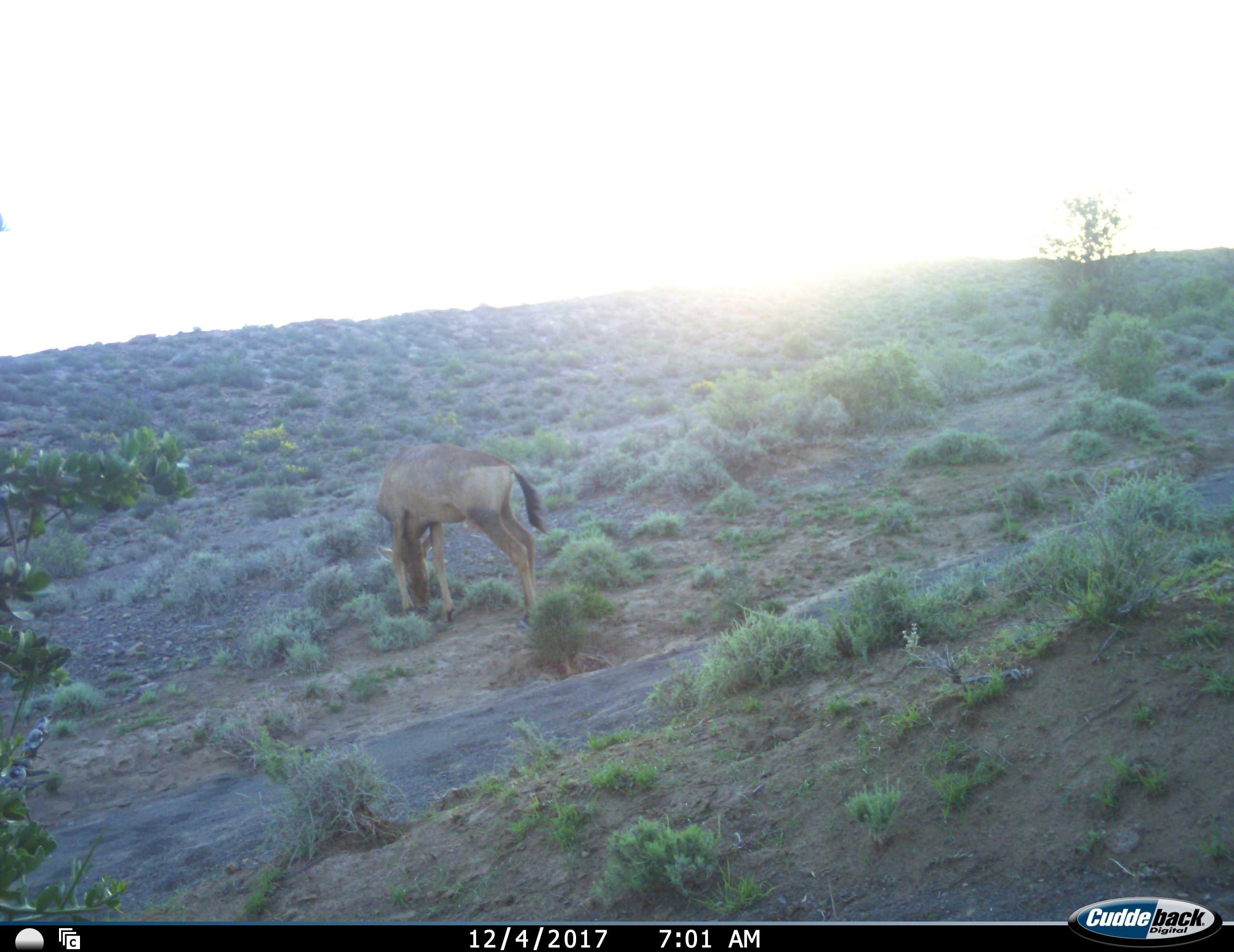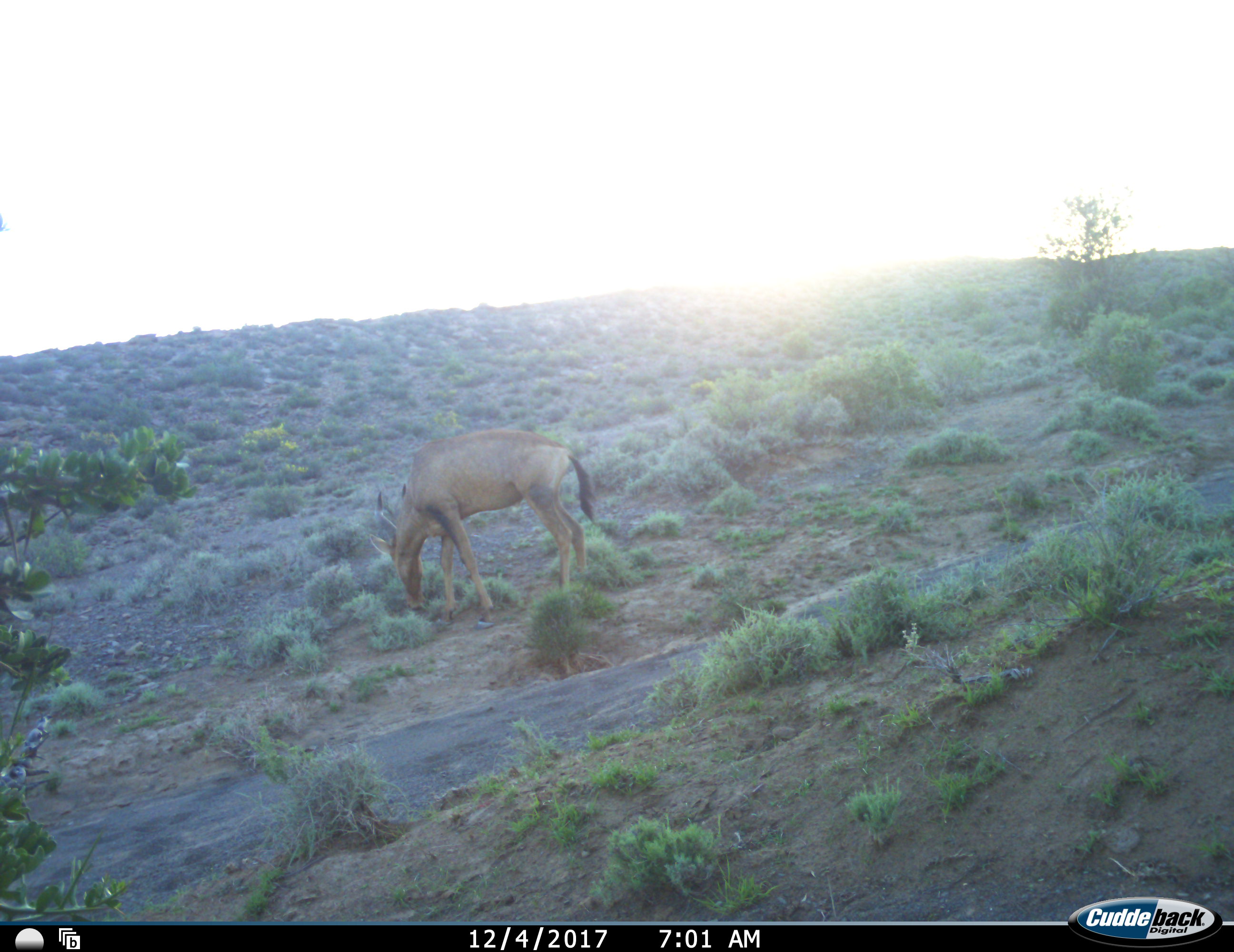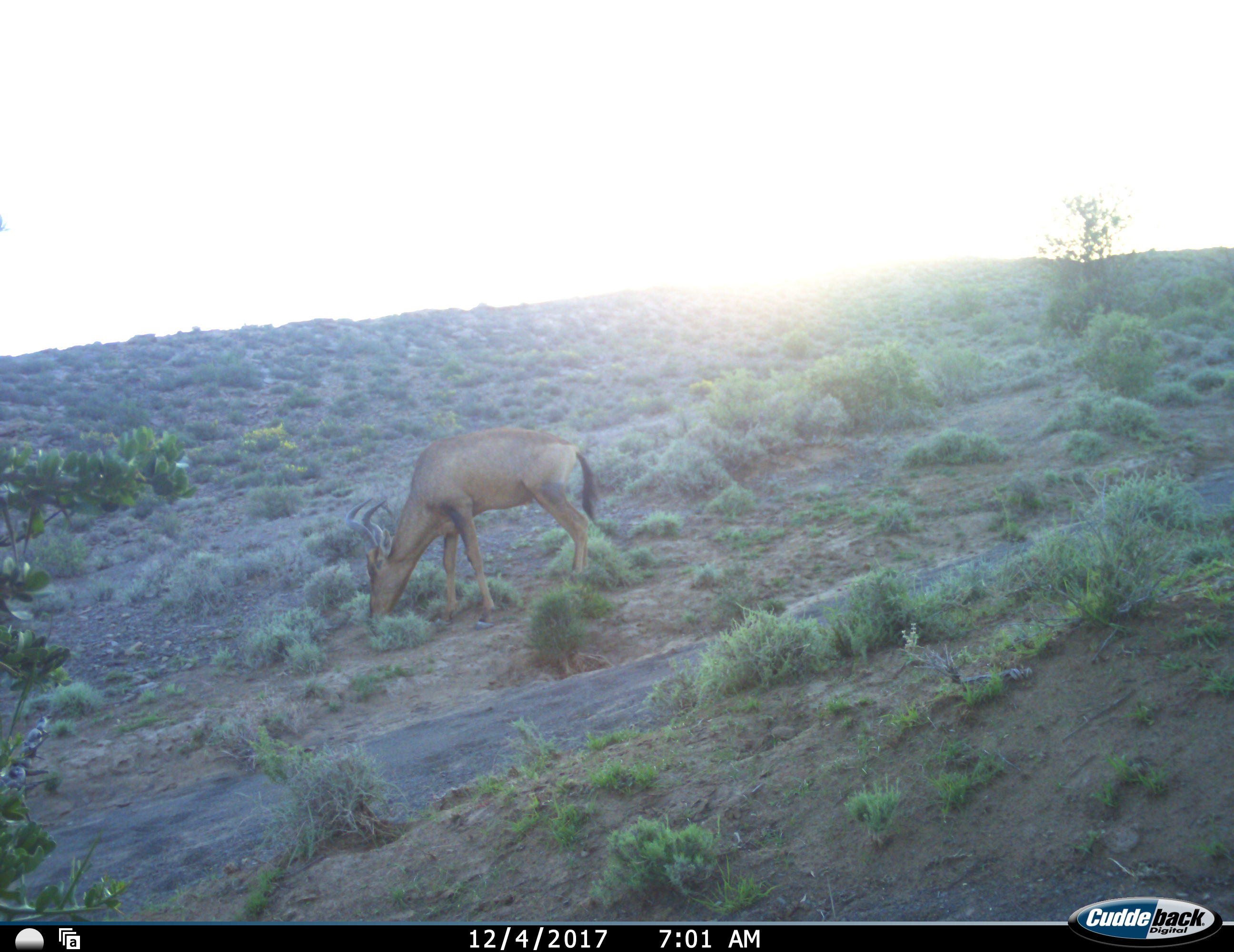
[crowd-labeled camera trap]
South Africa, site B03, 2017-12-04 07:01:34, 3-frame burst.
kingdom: Animalia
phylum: Chordata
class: Mammalia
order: Artiodactyla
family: Bovidae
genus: Alcelaphus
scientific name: Alcelaphus buselaphus caama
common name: red hartebeest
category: hartebeestred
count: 1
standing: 20%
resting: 0%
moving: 10%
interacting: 0%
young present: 0%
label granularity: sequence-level